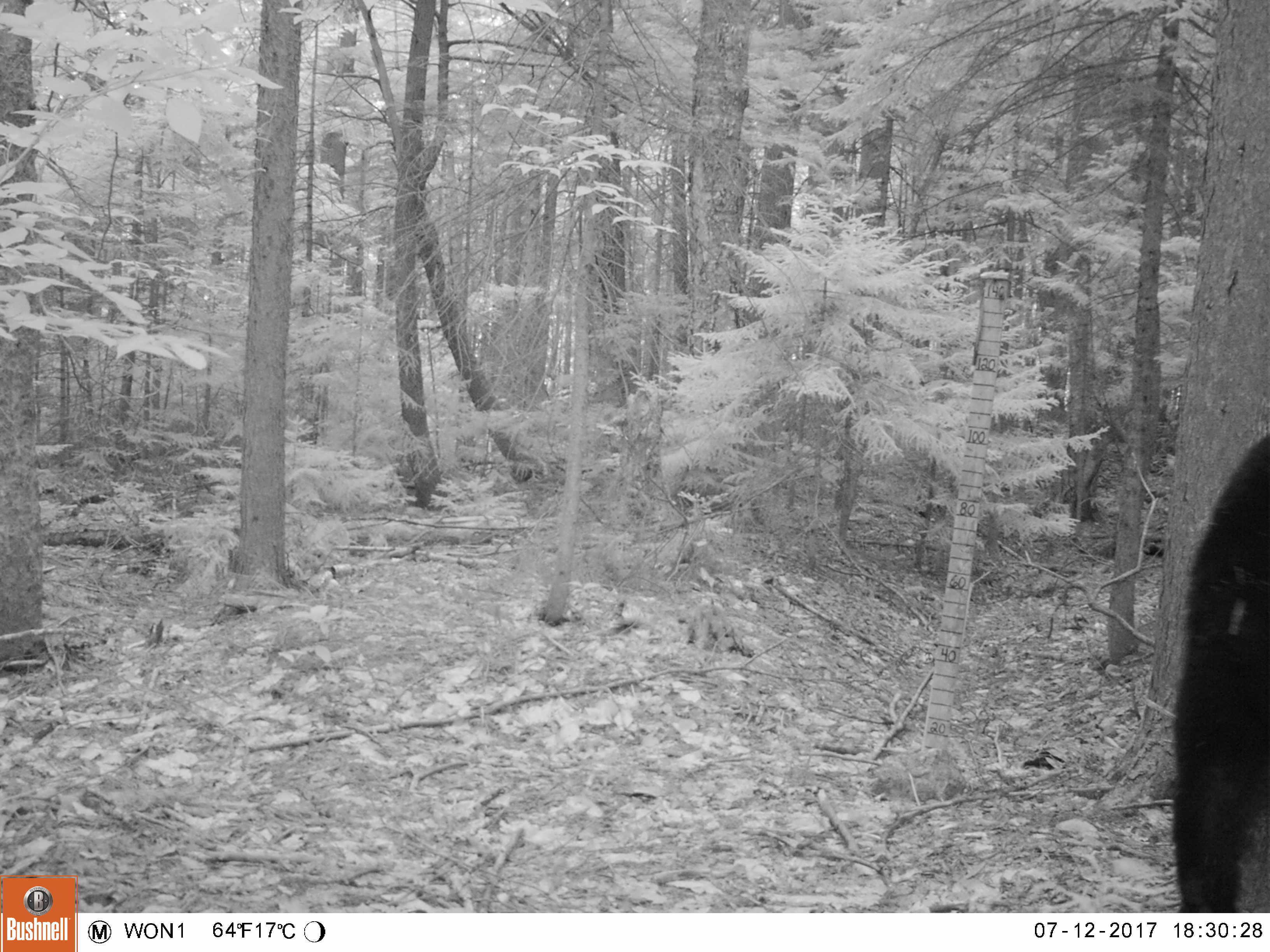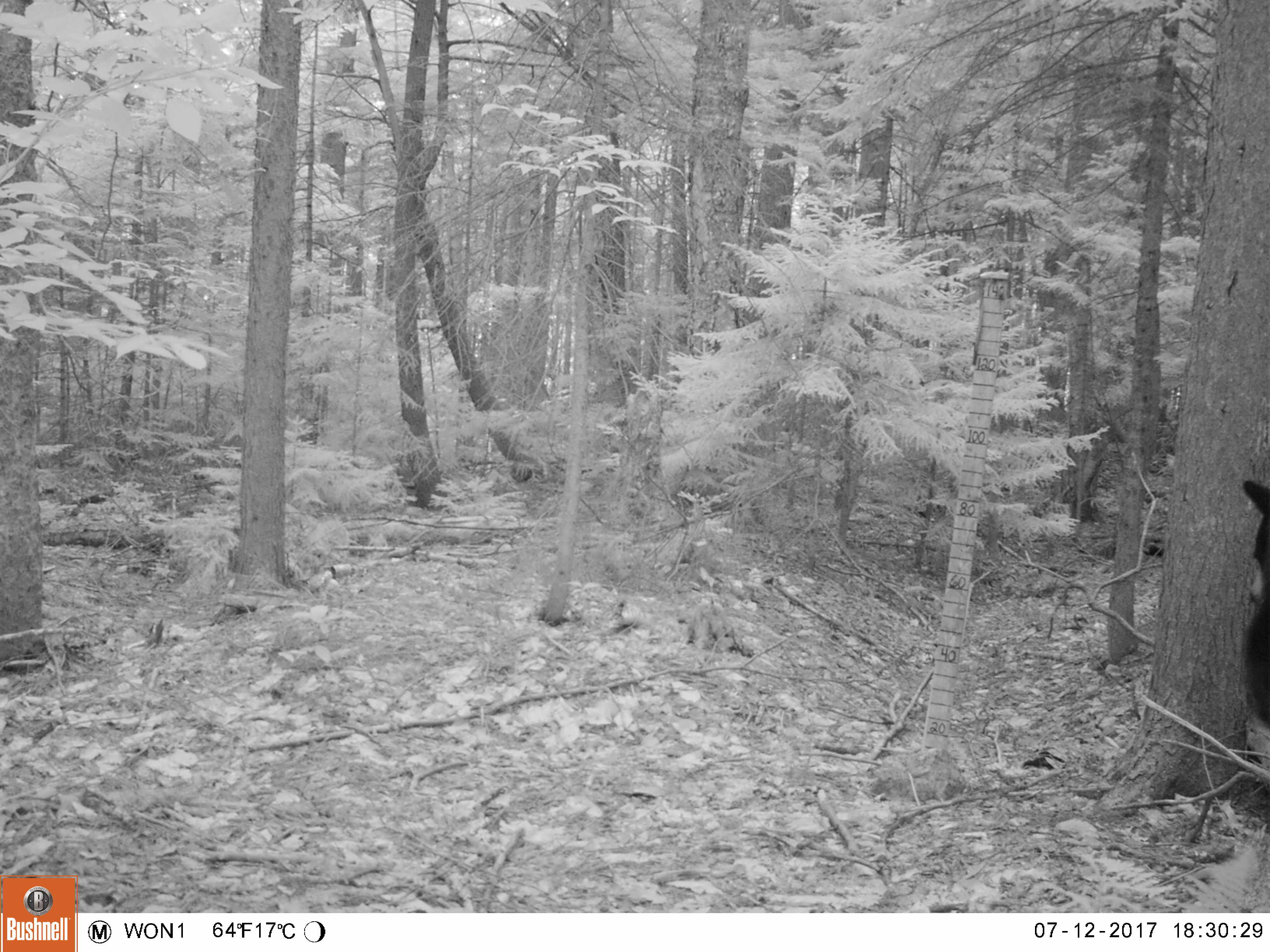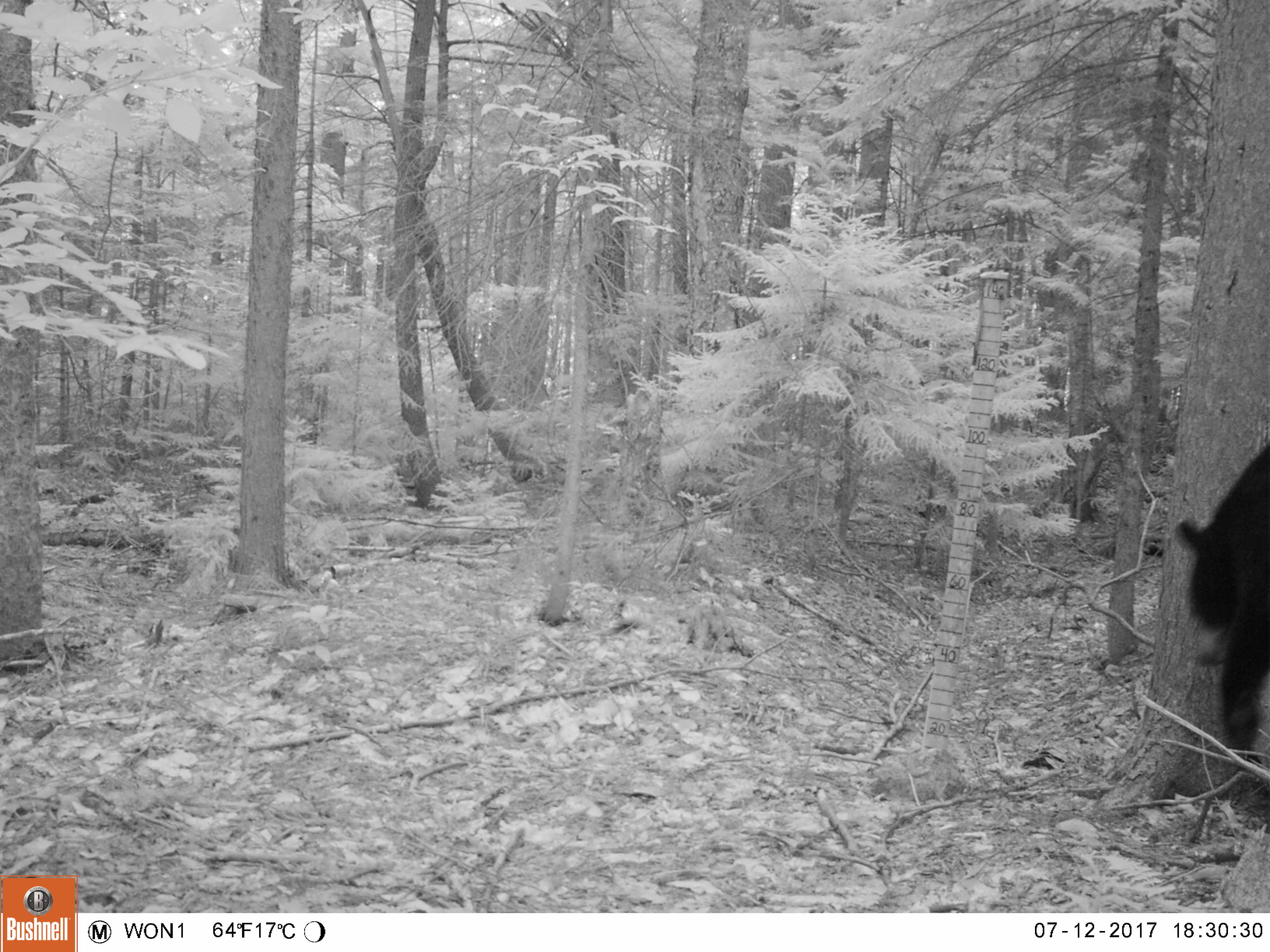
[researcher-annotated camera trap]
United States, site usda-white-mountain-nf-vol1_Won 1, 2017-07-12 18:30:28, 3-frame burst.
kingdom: Animalia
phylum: Chordata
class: Mammalia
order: Carnivora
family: Ursidae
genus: Ursus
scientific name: Ursus americanus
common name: black bear